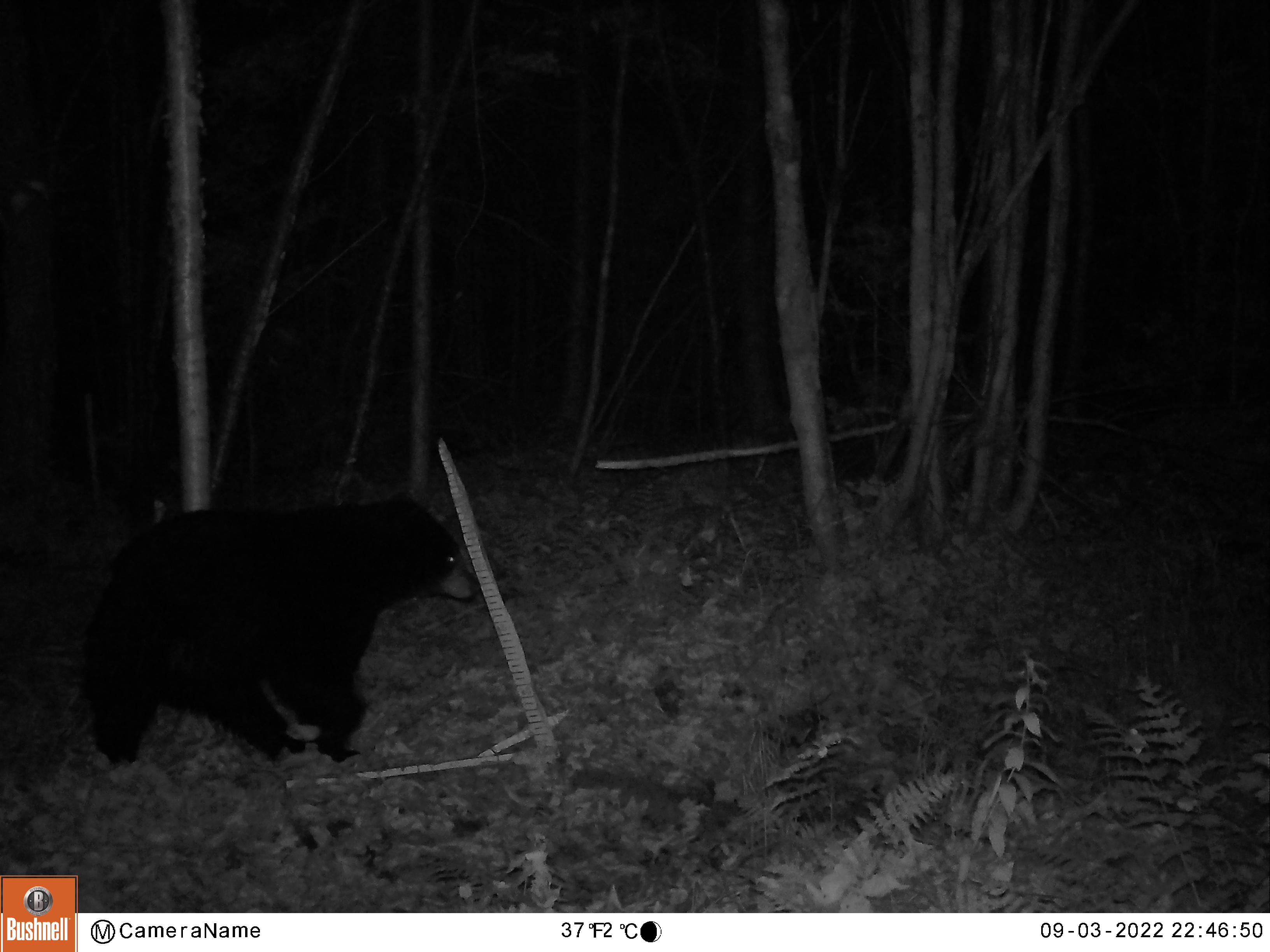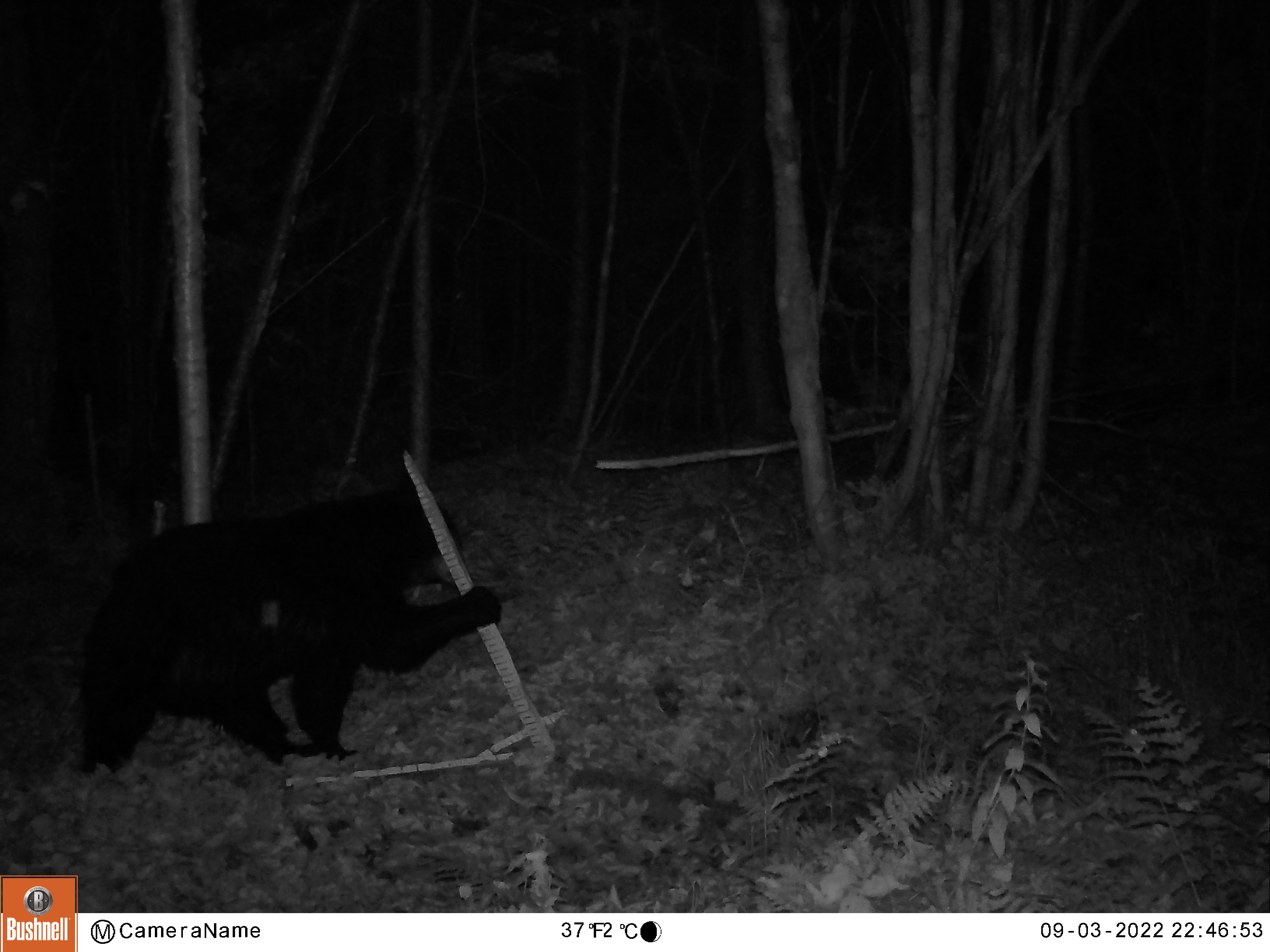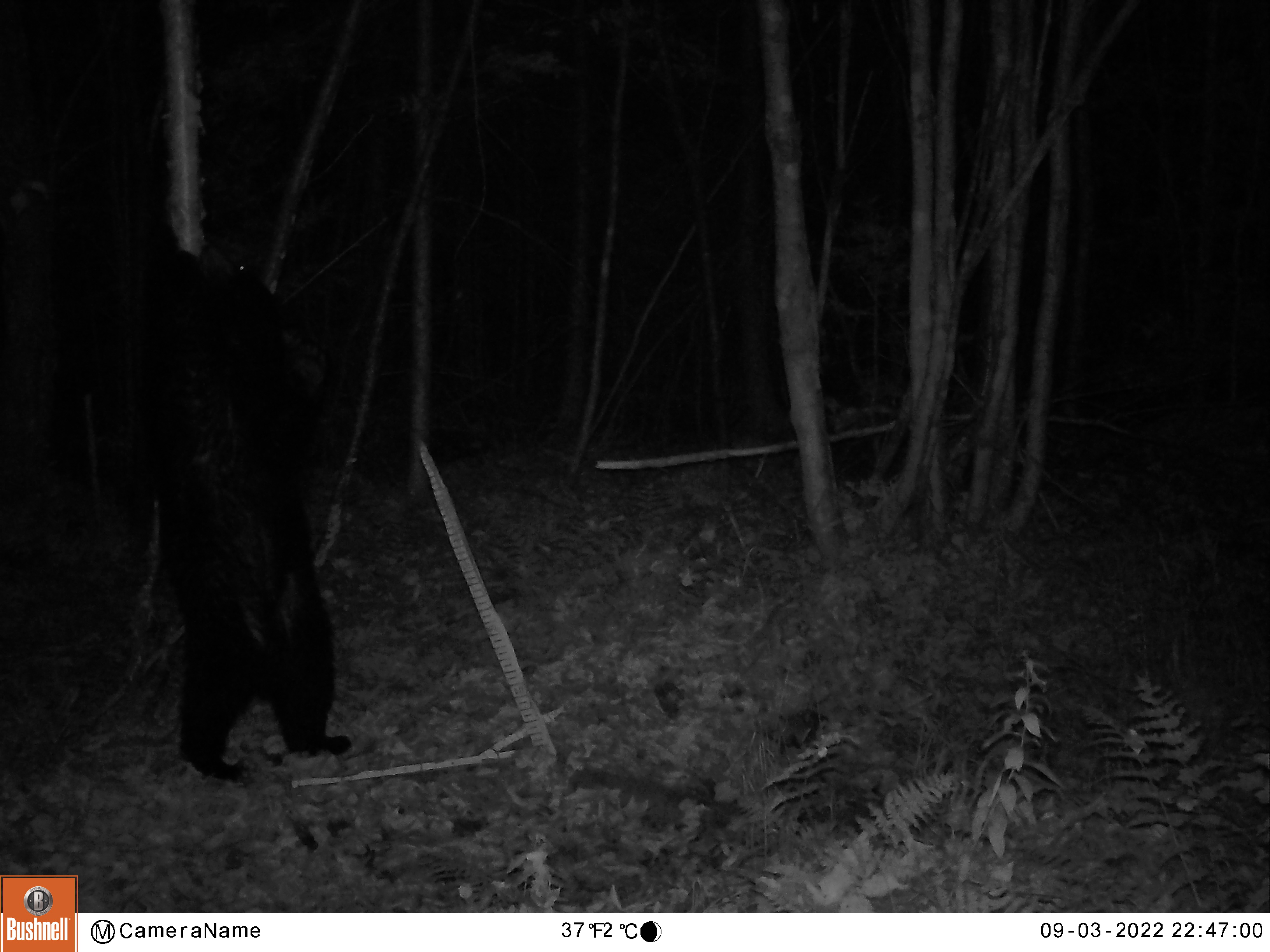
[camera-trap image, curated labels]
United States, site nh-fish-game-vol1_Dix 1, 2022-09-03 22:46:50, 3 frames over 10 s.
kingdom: Animalia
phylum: Chordata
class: Mammalia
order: Carnivora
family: Ursidae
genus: Ursus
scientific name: Ursus americanus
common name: black bear